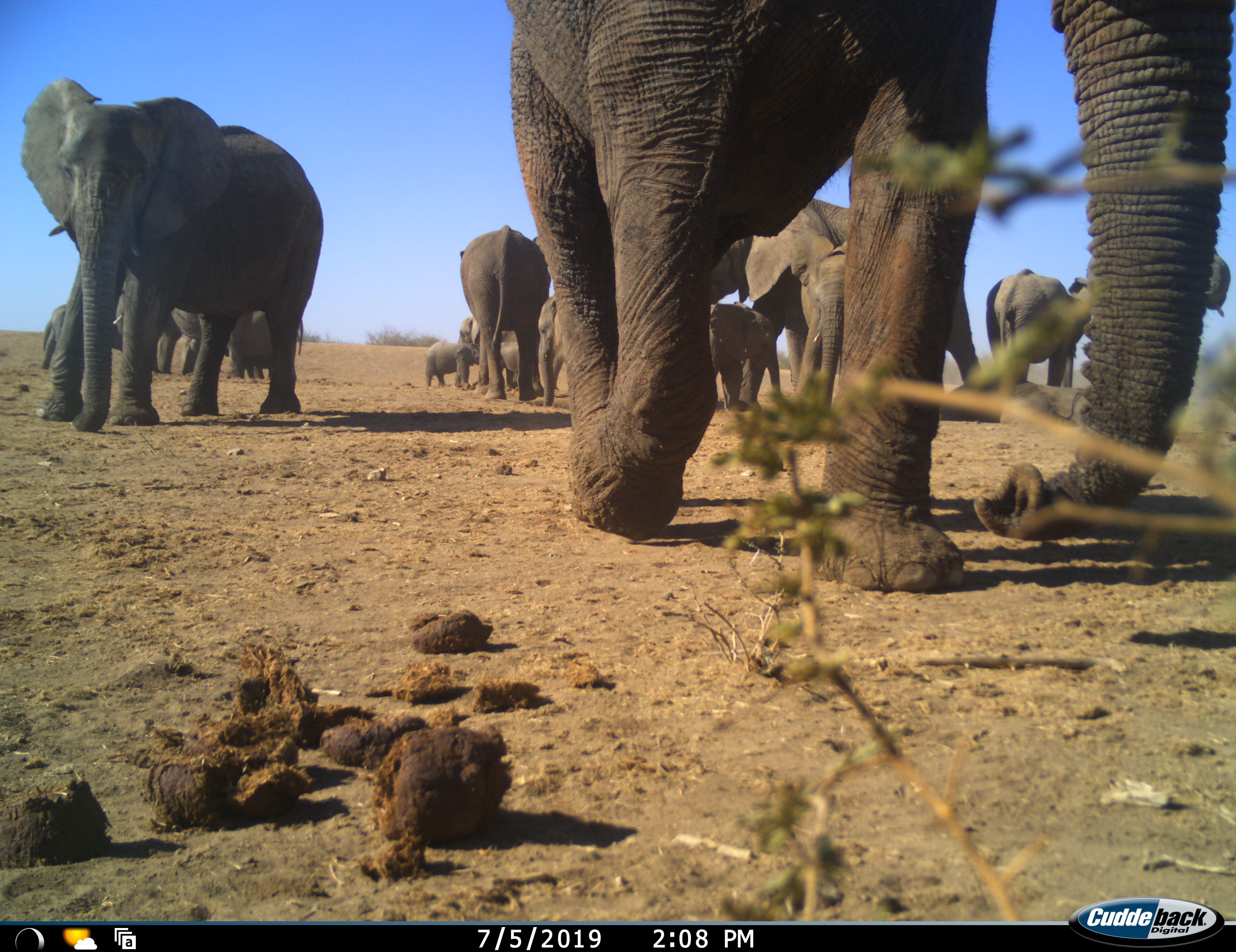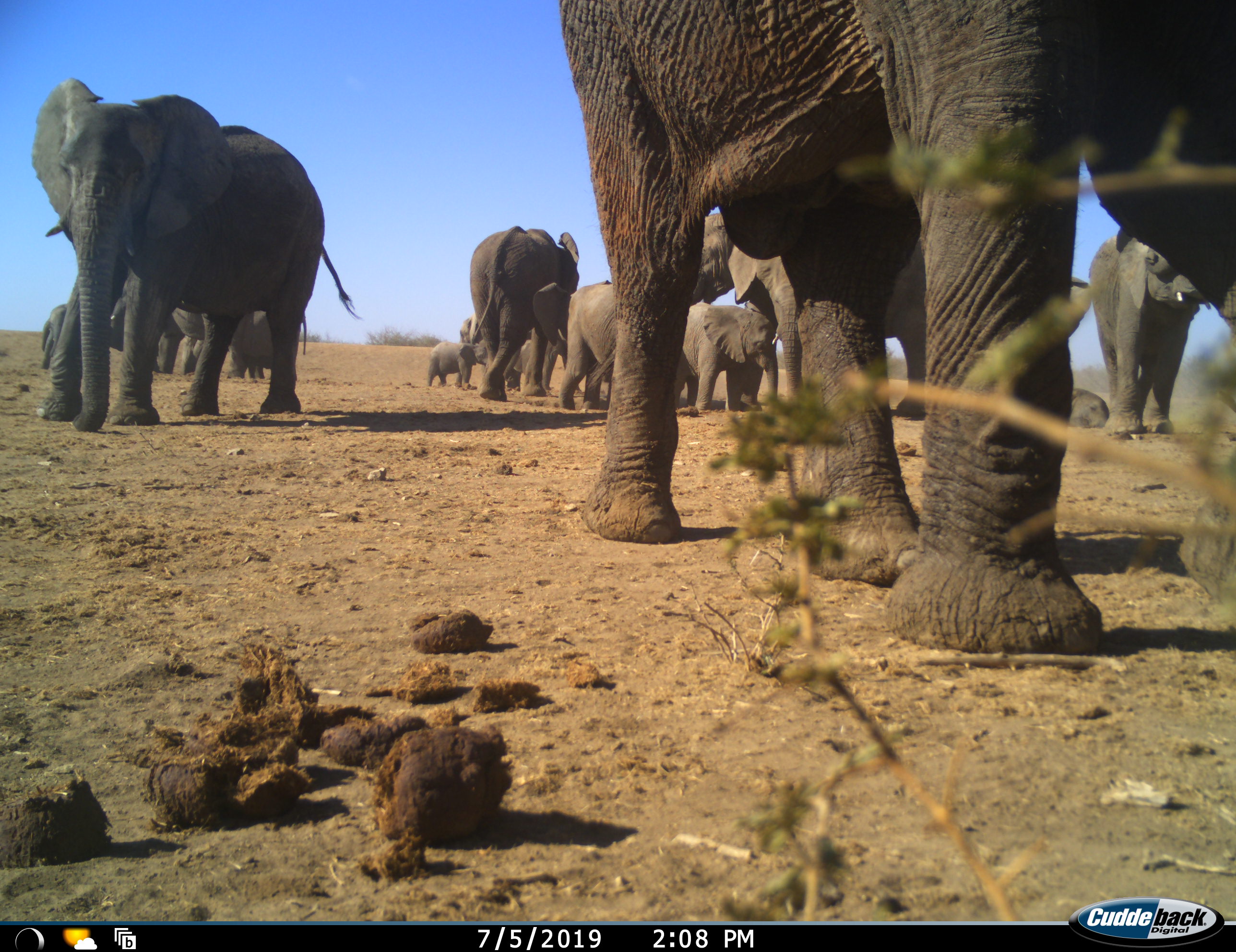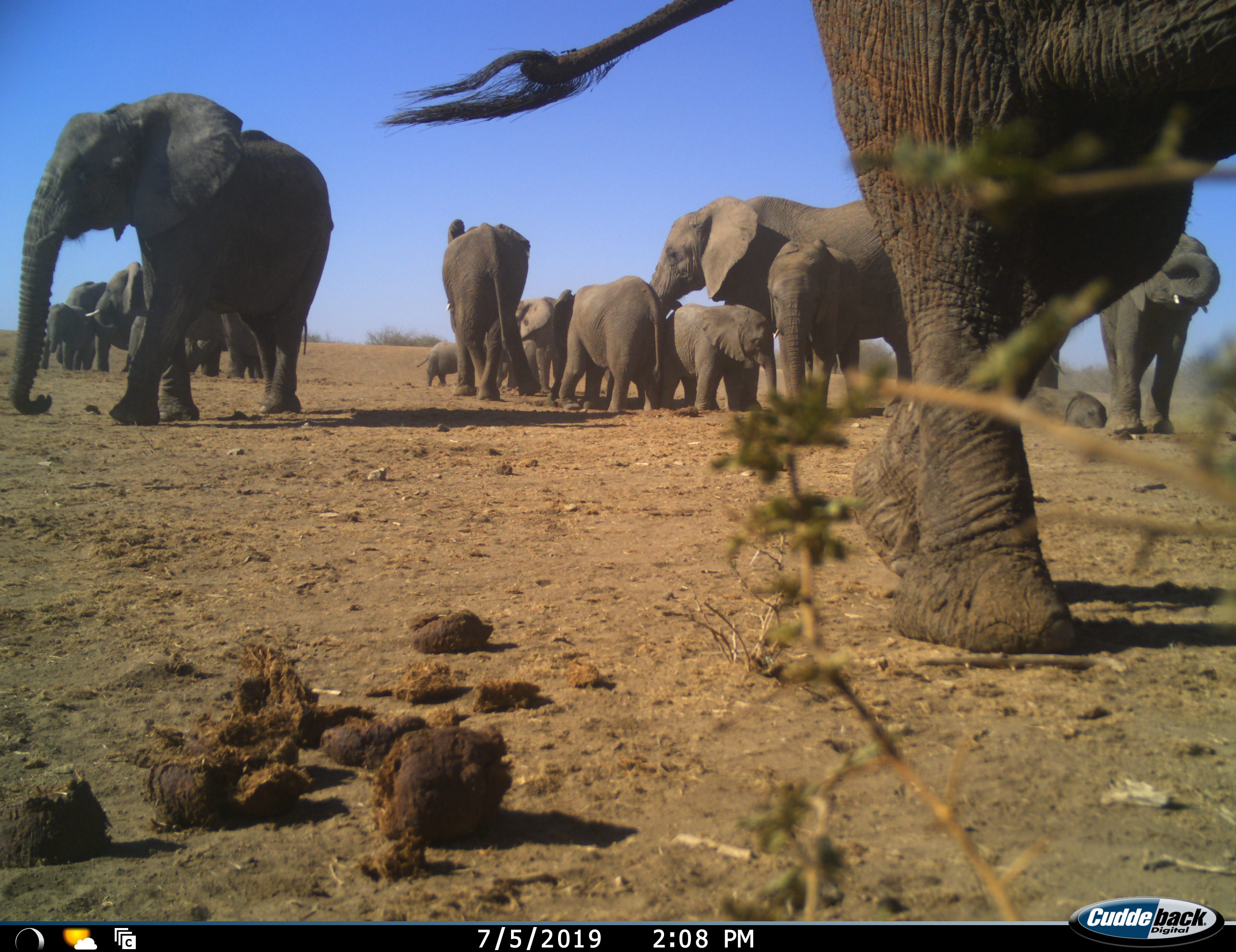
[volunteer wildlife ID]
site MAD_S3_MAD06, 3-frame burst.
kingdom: Animalia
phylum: Chordata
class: Mammalia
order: Proboscidea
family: Elephantidae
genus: Loxodonta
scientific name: Loxodonta africana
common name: african bush elephant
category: elephant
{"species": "elephant (african bush elephant) (Loxodonta africana)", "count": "11-50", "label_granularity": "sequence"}